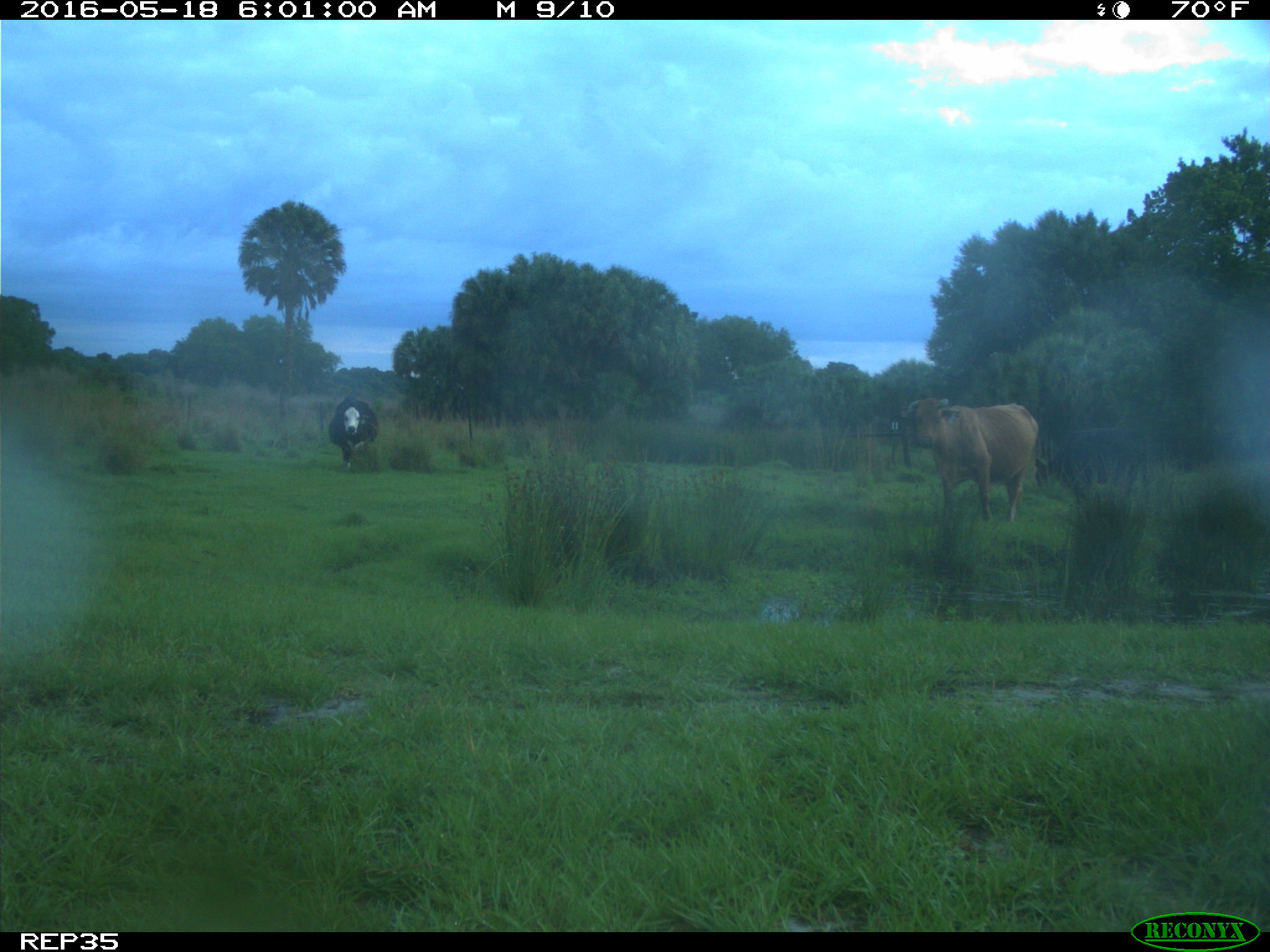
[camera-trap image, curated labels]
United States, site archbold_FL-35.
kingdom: Animalia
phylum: Chordata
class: Mammalia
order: Artiodactyla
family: Bovidae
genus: Bos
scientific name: Bos taurus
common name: domestic cow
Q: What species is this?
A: Bos taurus (domestic cow).